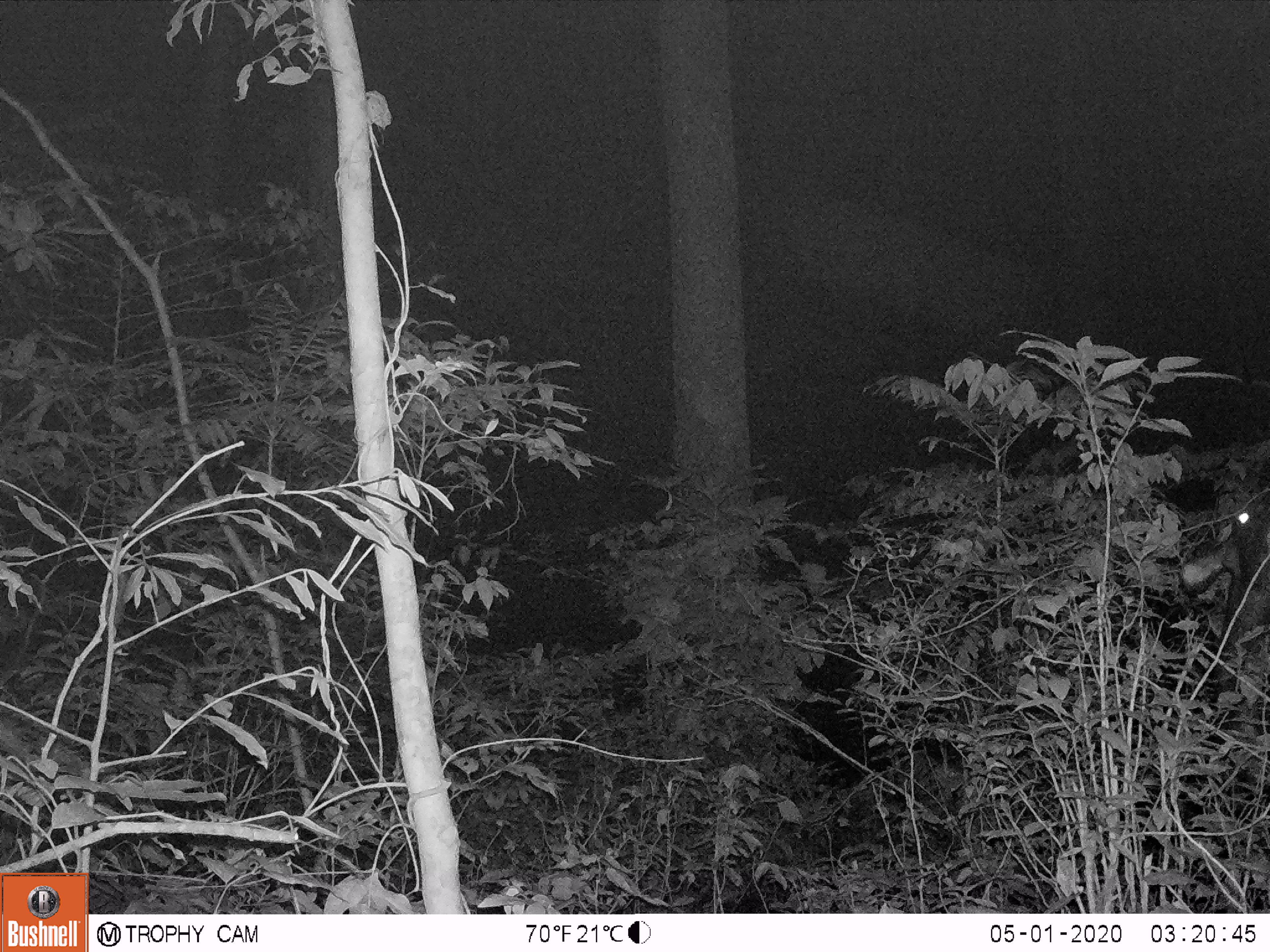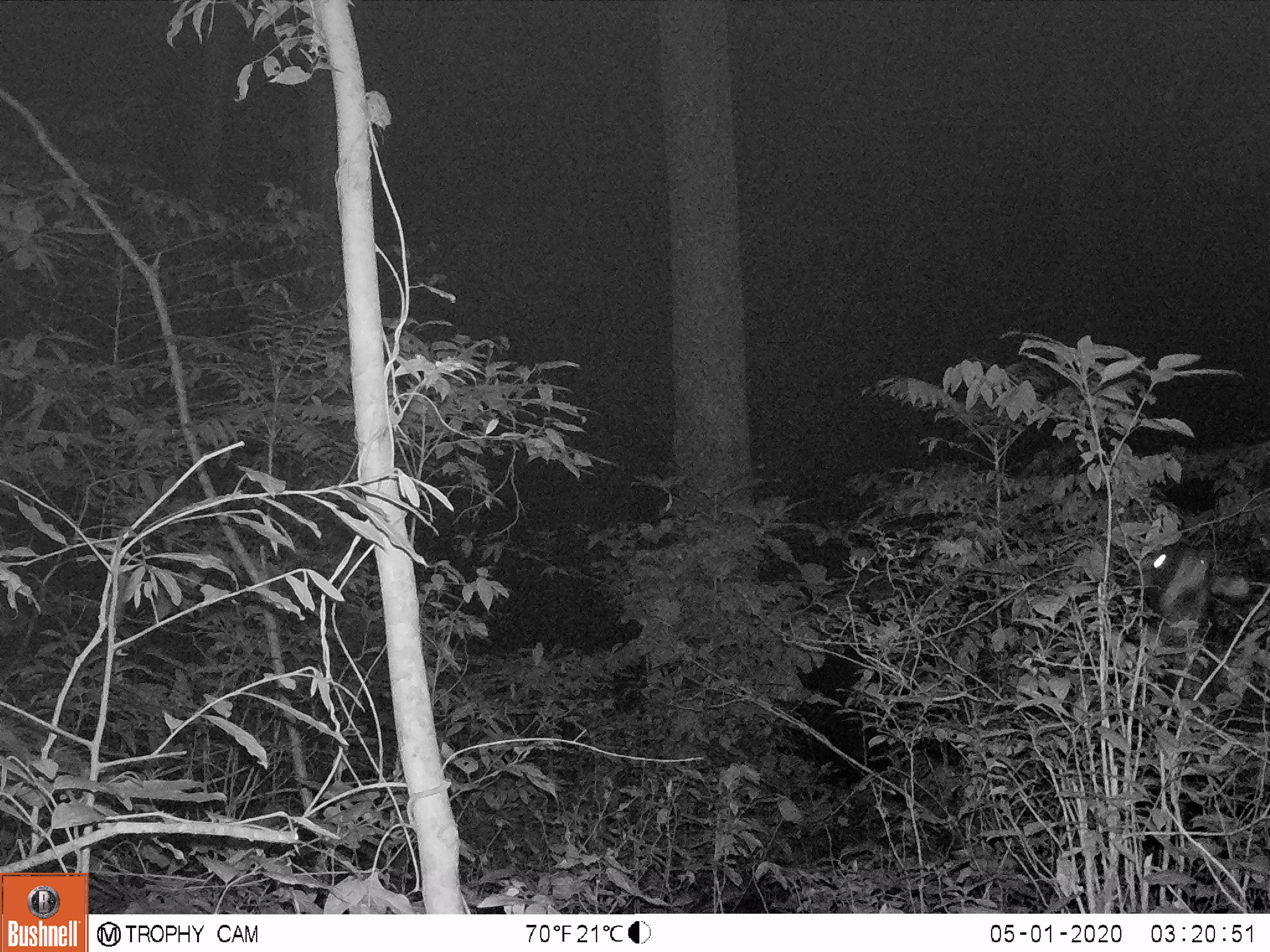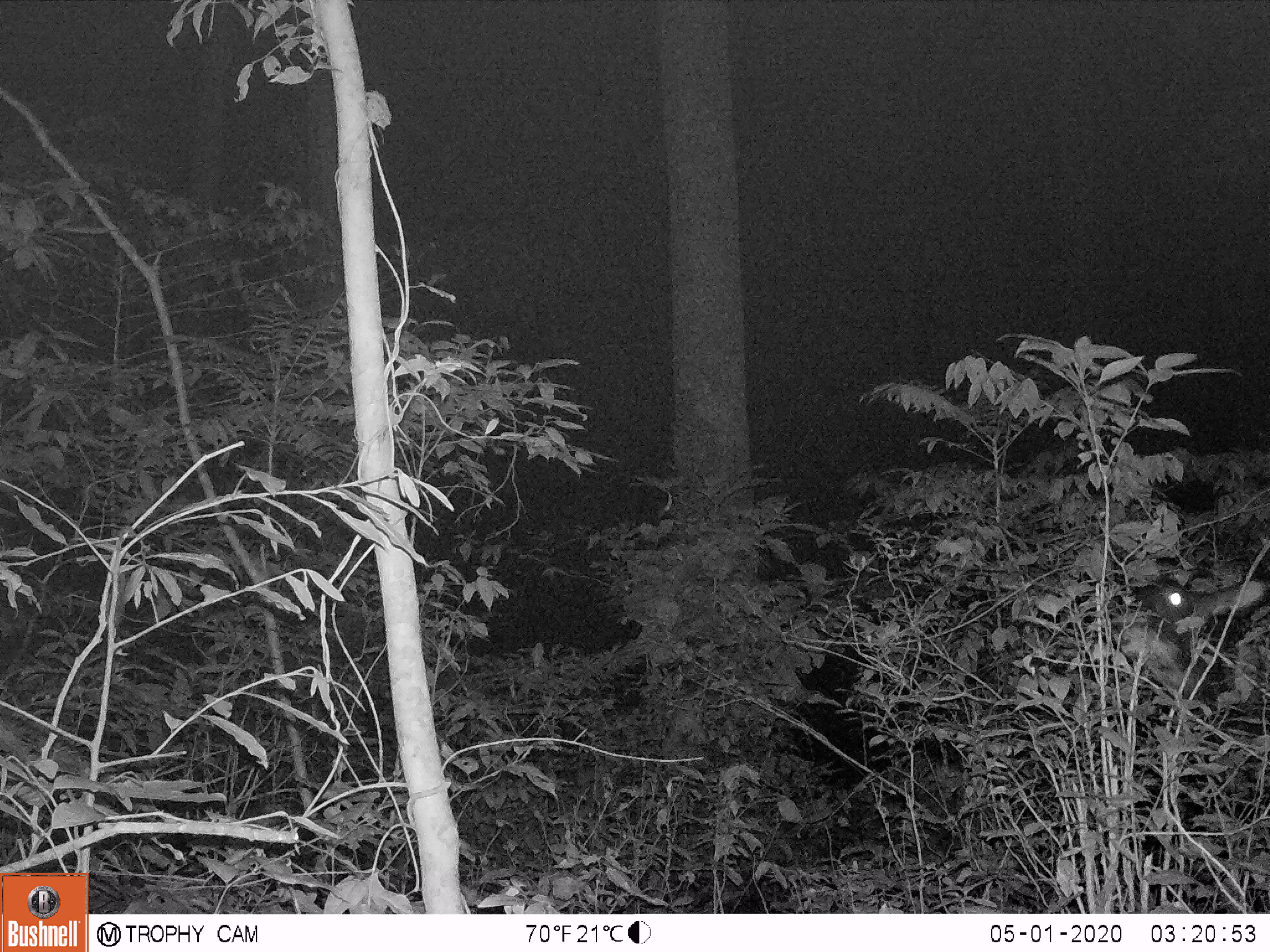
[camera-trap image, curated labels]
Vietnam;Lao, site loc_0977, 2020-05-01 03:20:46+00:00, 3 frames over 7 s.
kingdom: Animalia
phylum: Chordata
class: Mammalia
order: Artiodactyla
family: Bovidae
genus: Capricornis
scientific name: Capricornis sumatraensis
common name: chinese serow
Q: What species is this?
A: Chinese serow (Capricornis sumatraensis).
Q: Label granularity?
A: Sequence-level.